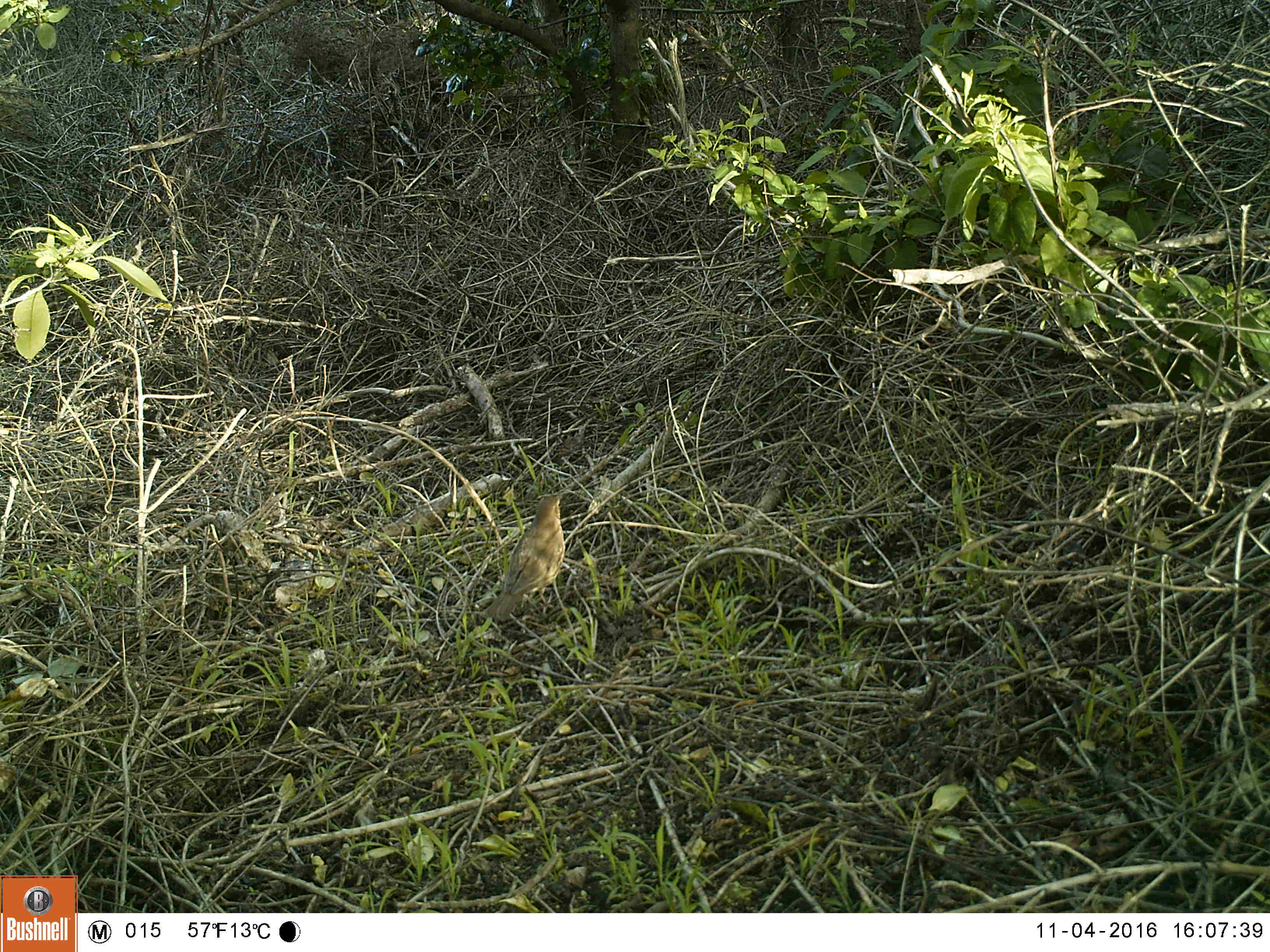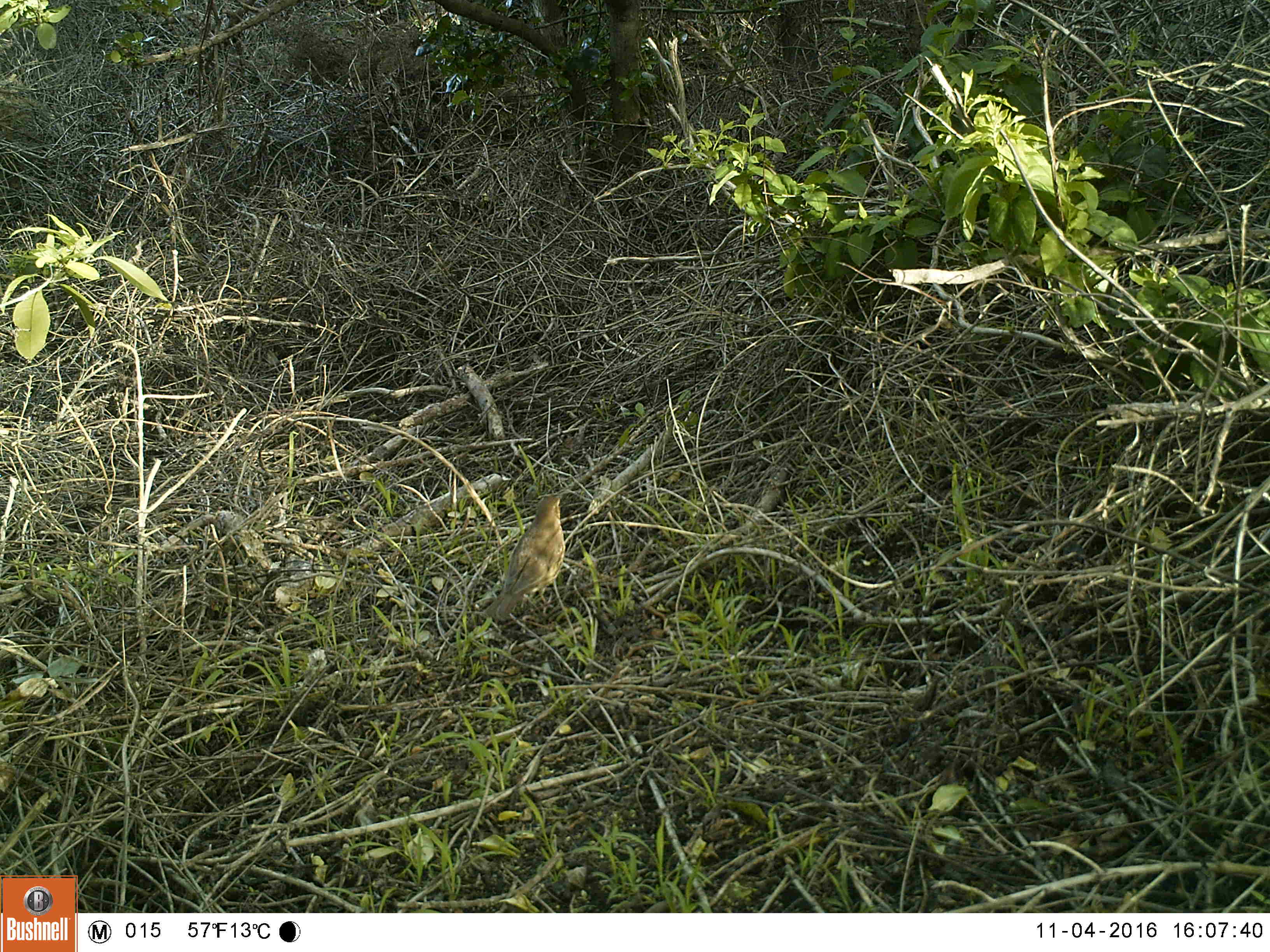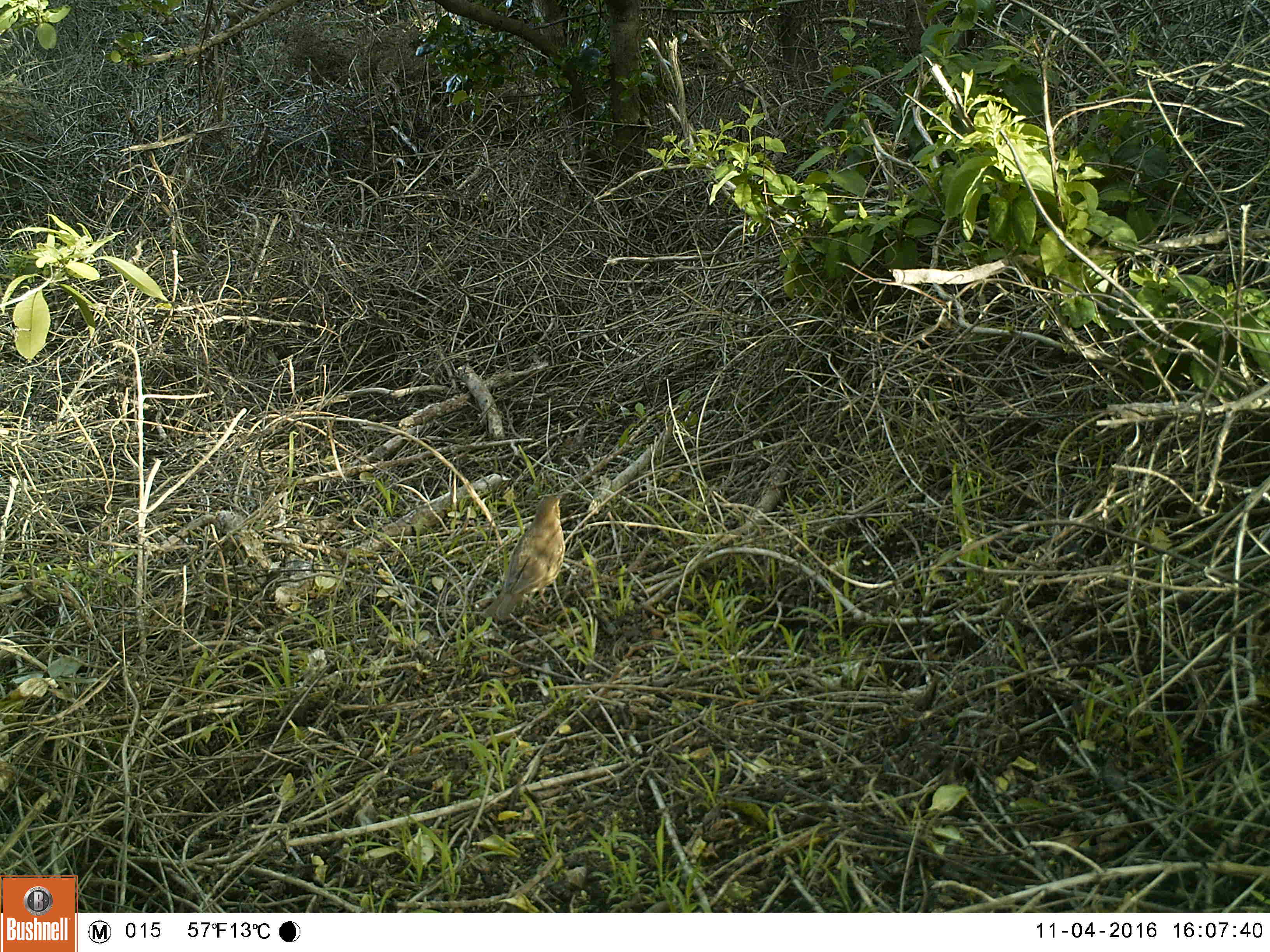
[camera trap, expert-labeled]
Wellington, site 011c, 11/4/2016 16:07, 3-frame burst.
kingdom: Animalia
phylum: Chordata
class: Aves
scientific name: Aves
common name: bird